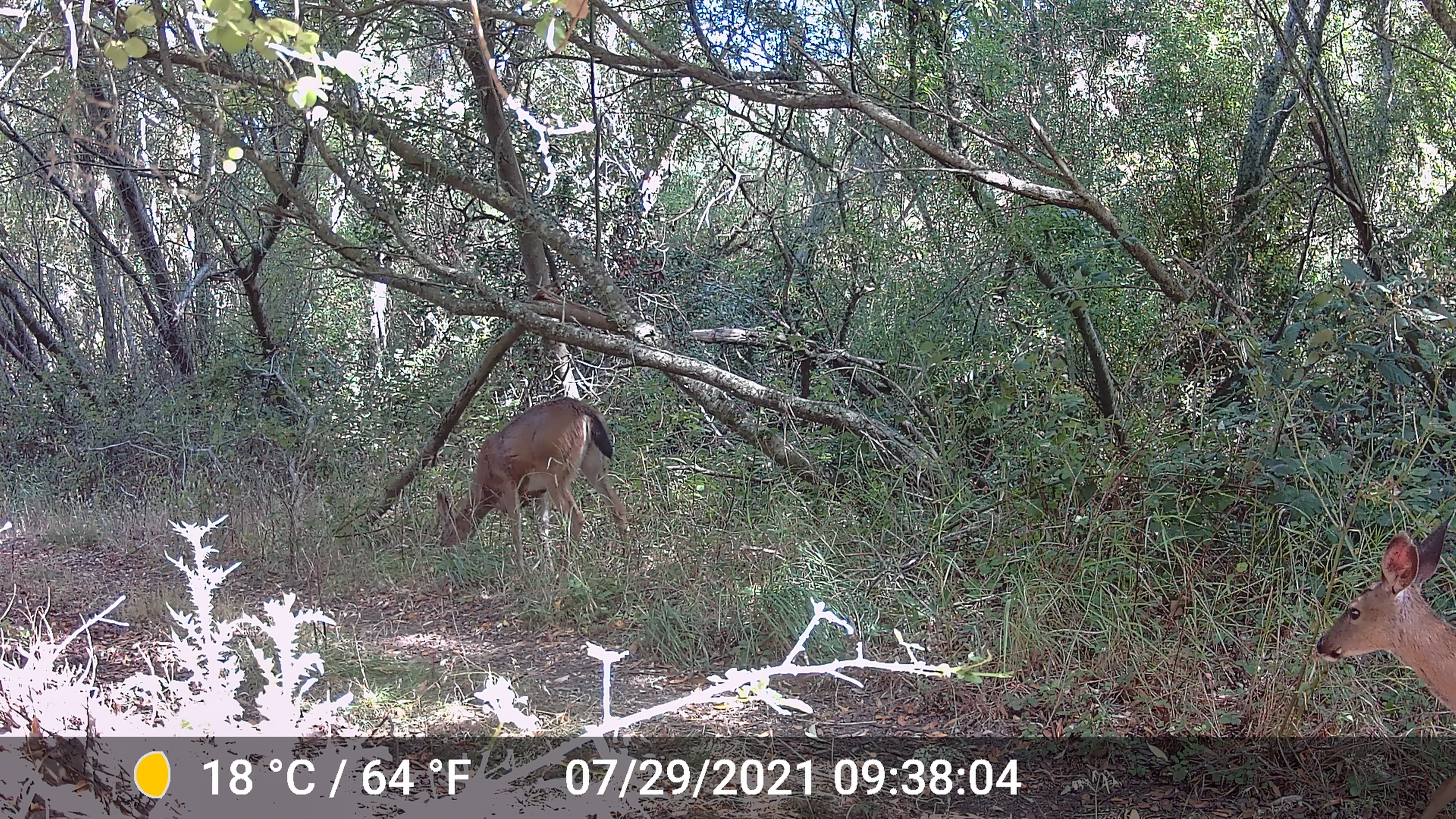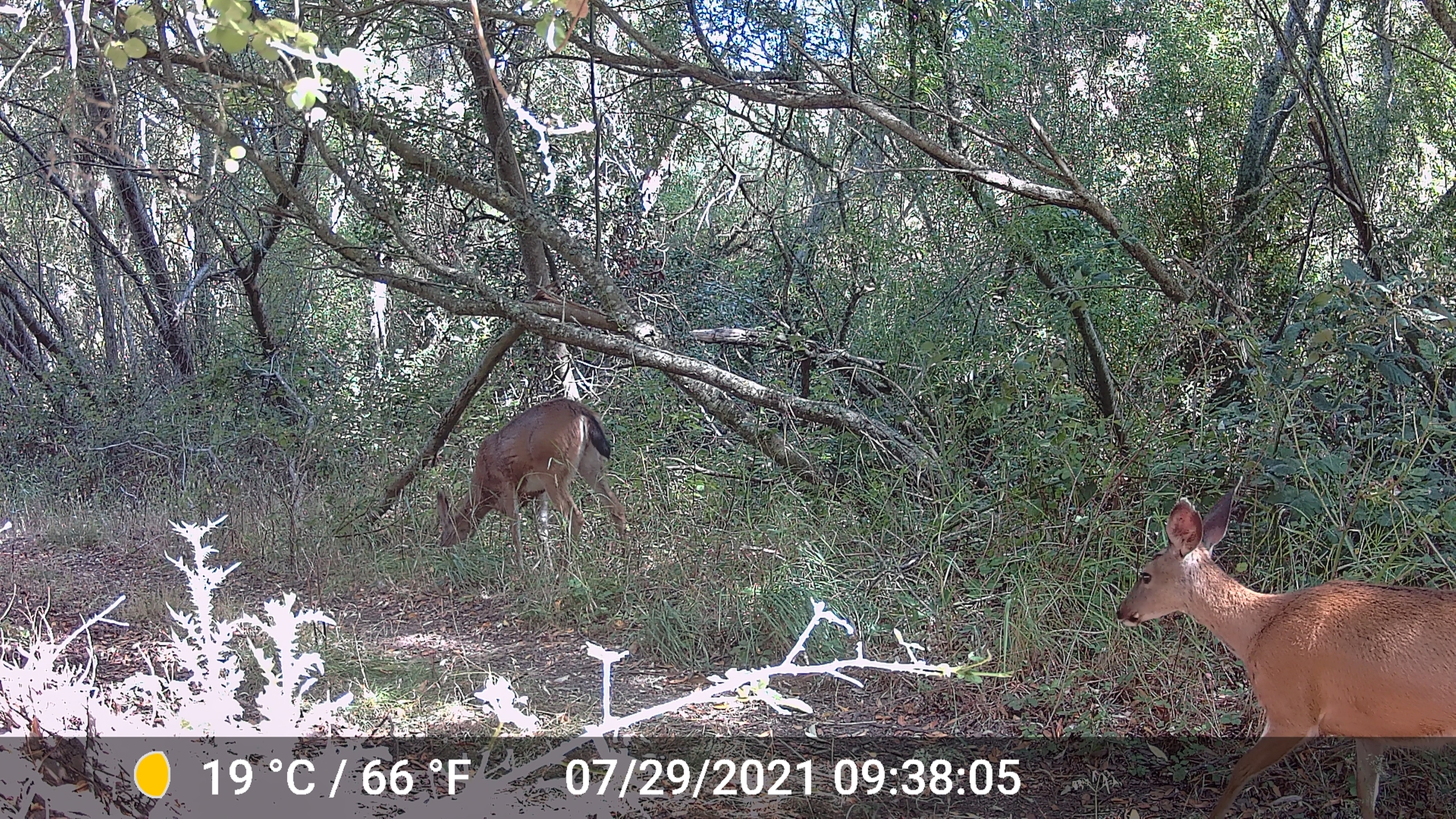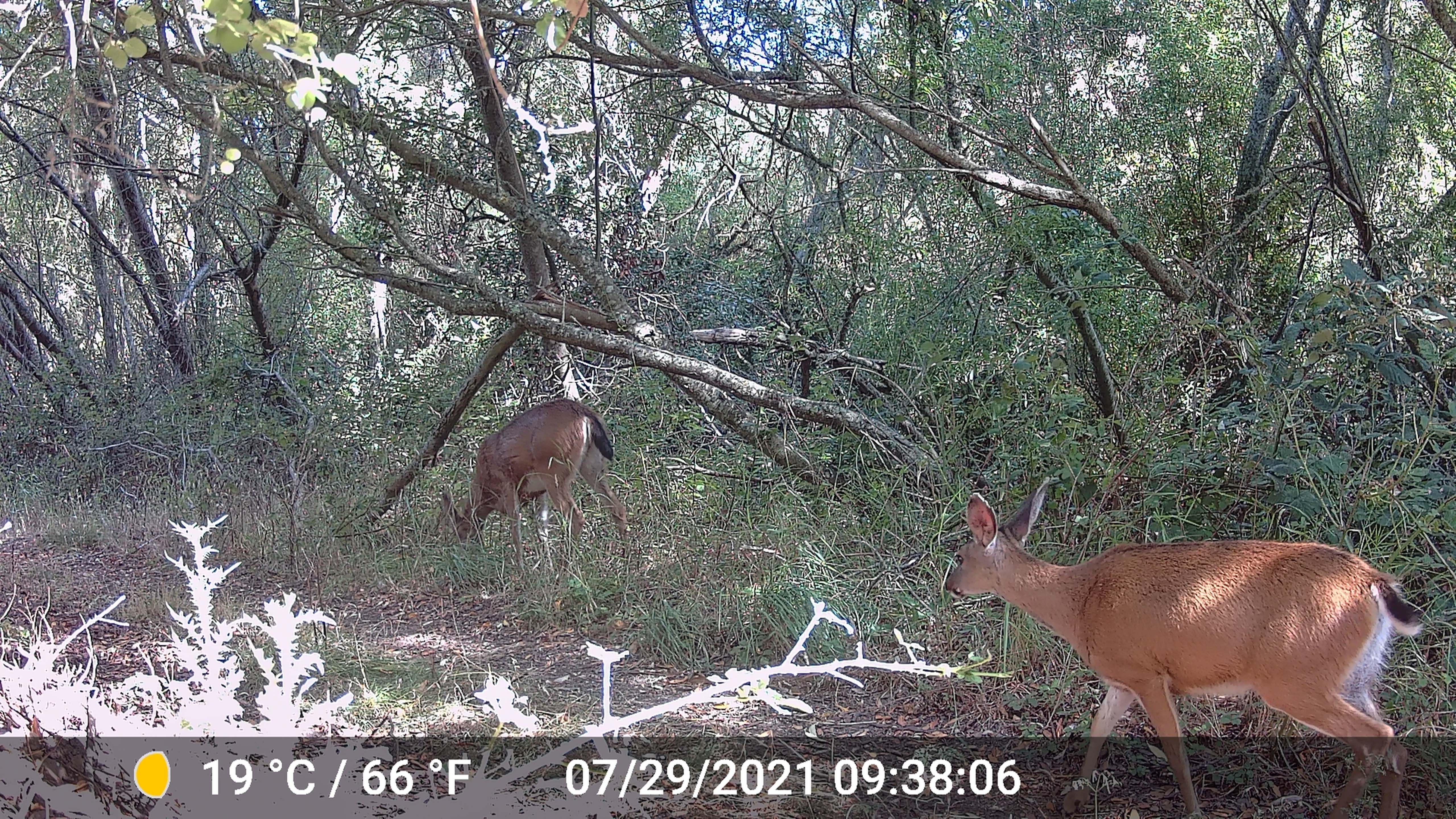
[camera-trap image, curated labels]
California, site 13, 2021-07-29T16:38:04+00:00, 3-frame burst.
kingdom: Animalia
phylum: Chordata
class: Mammalia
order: Artiodactyla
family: Cervidae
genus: Odocoileus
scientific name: Odocoileus hemionus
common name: mule deer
Mule deer (Odocoileus hemionus).